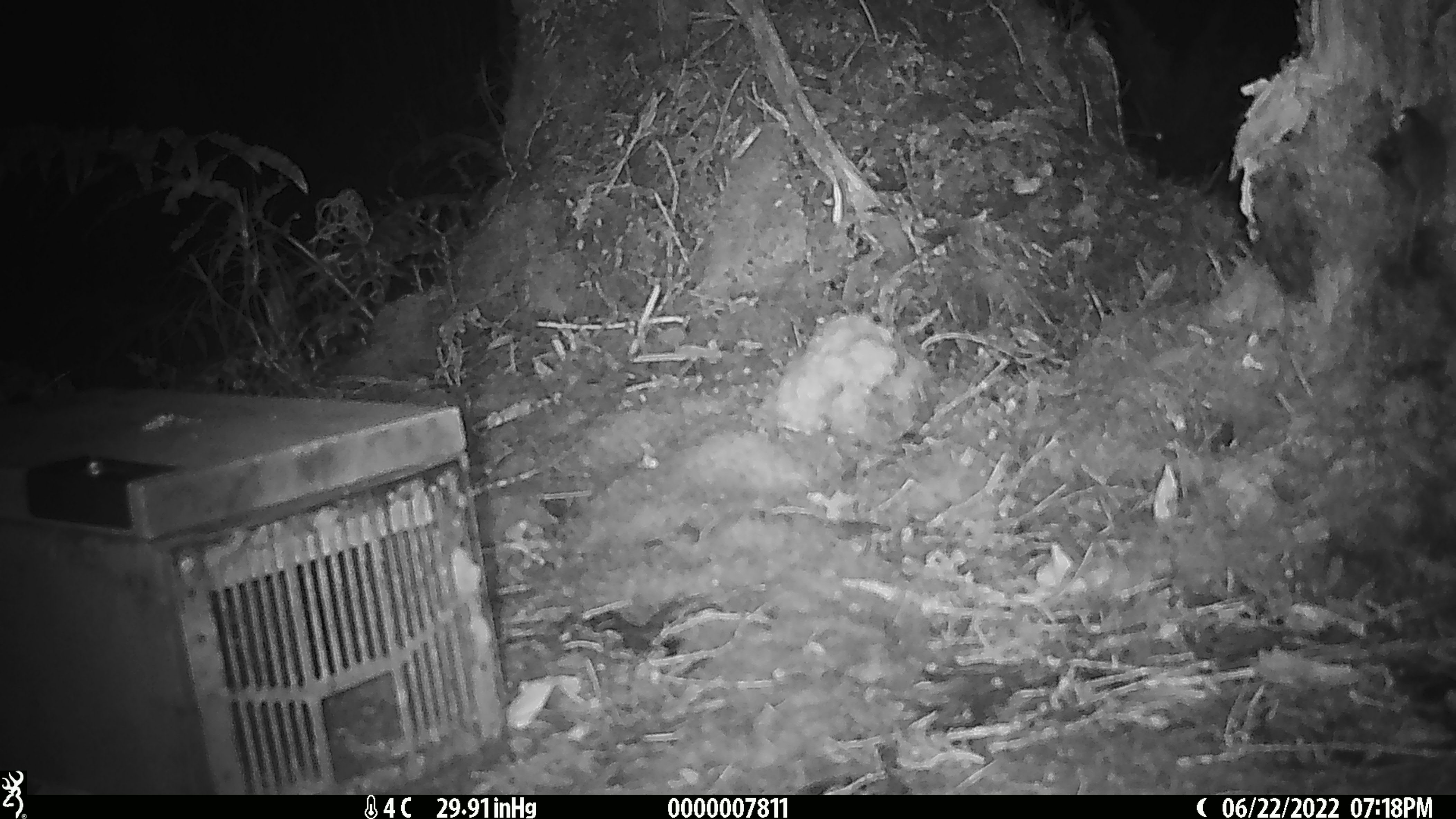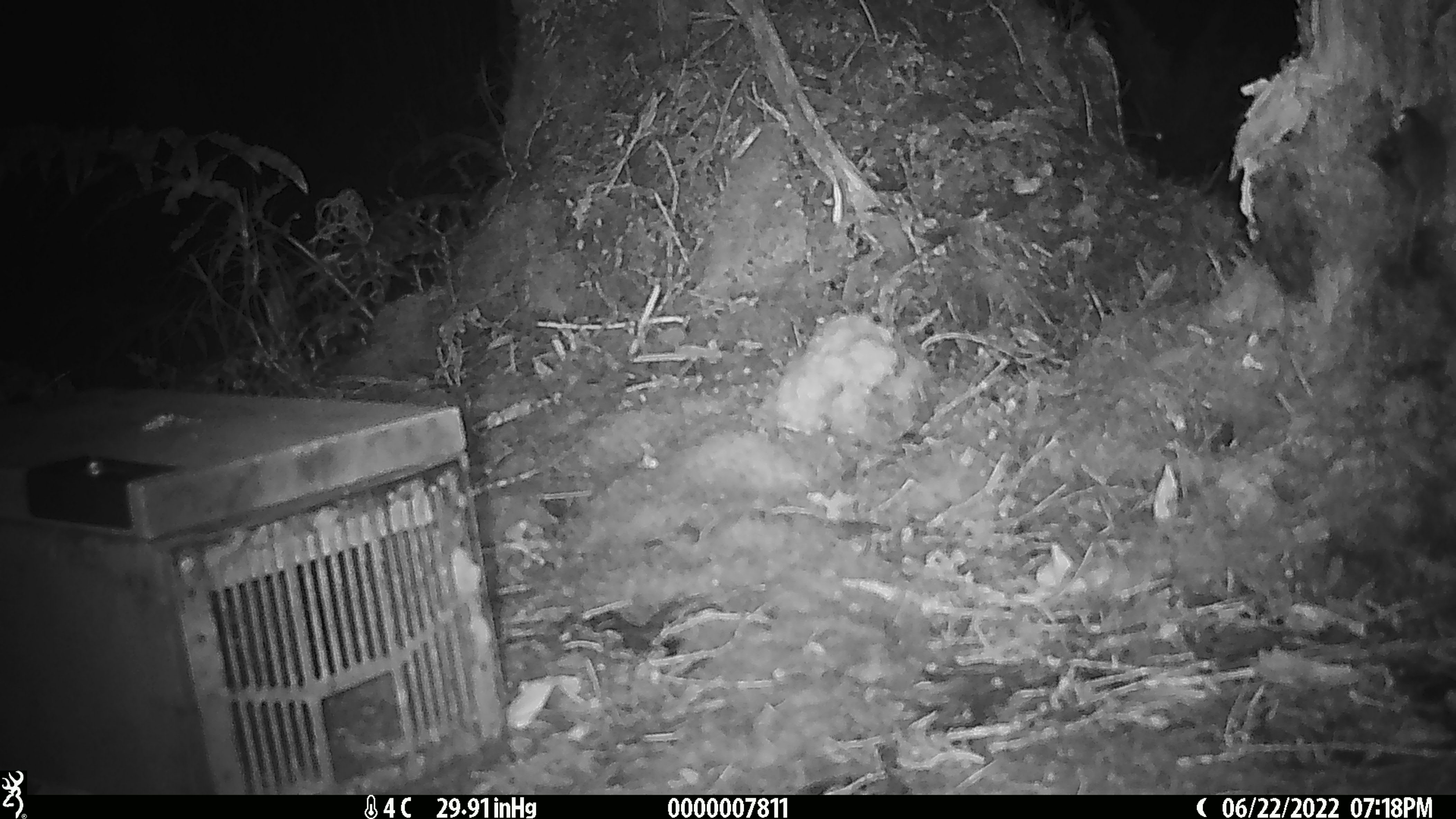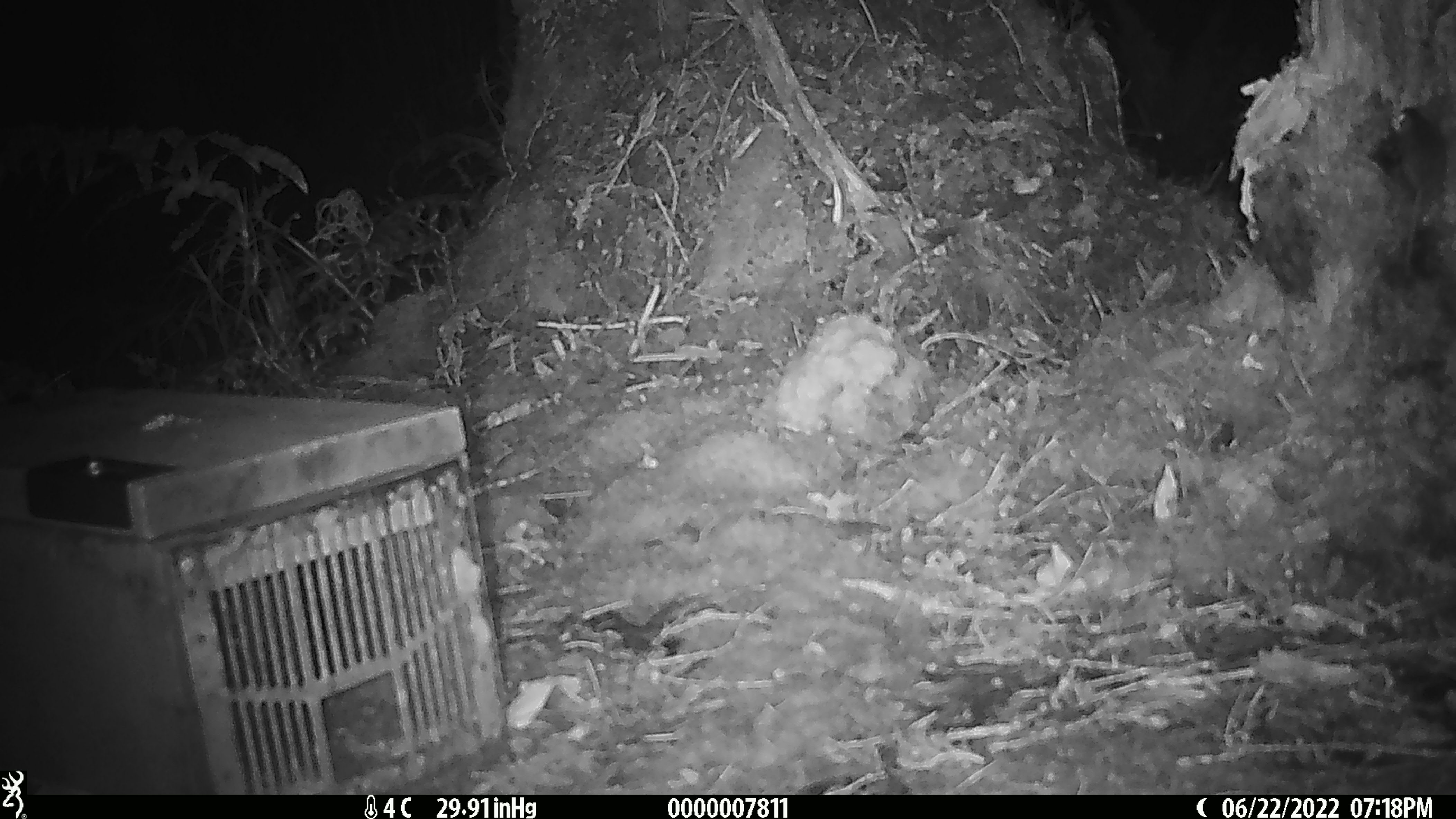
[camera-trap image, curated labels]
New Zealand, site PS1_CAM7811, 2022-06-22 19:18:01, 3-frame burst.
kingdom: Animalia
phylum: Chordata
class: Mammalia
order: Rodentia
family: Muridae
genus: Mus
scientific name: Mus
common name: mouse